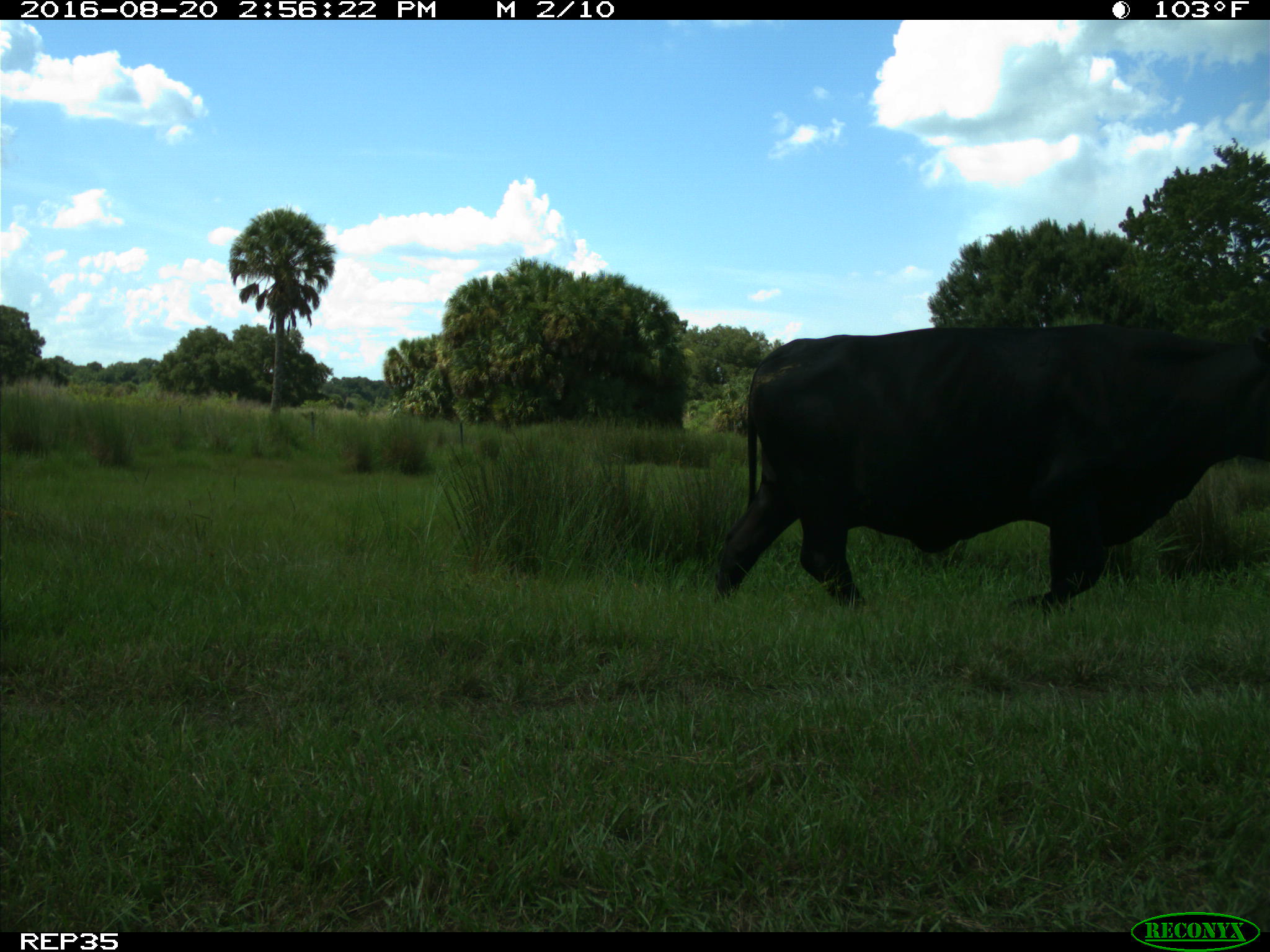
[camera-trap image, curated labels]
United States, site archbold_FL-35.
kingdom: Animalia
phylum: Chordata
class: Mammalia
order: Artiodactyla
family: Bovidae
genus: Bos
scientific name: Bos taurus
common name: domestic cow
Bos taurus (domestic cow).